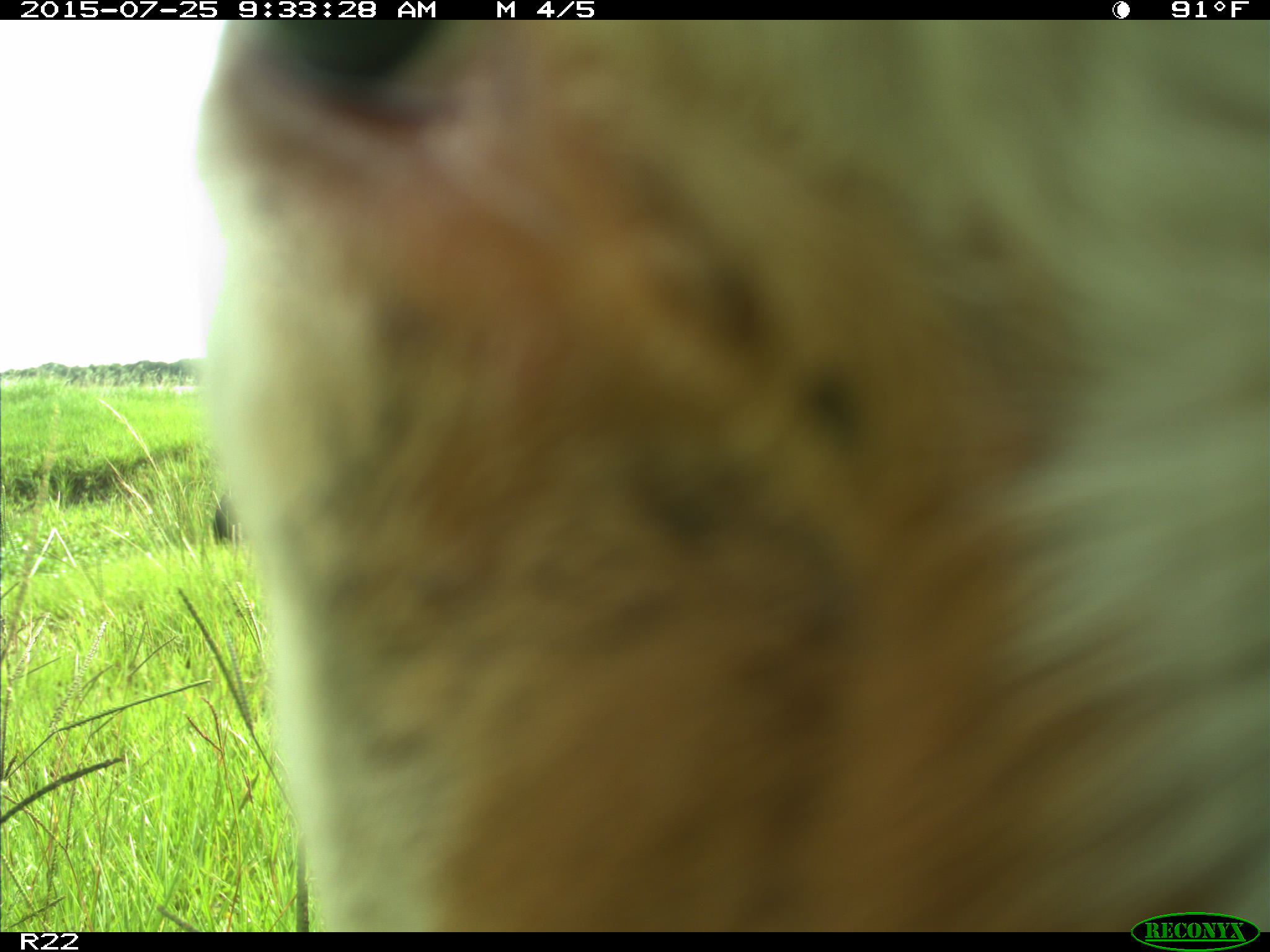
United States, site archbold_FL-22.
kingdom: Animalia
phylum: Chordata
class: Mammalia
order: Artiodactyla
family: Bovidae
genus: Bos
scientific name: Bos taurus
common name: domestic cow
Bos taurus (domestic cow).